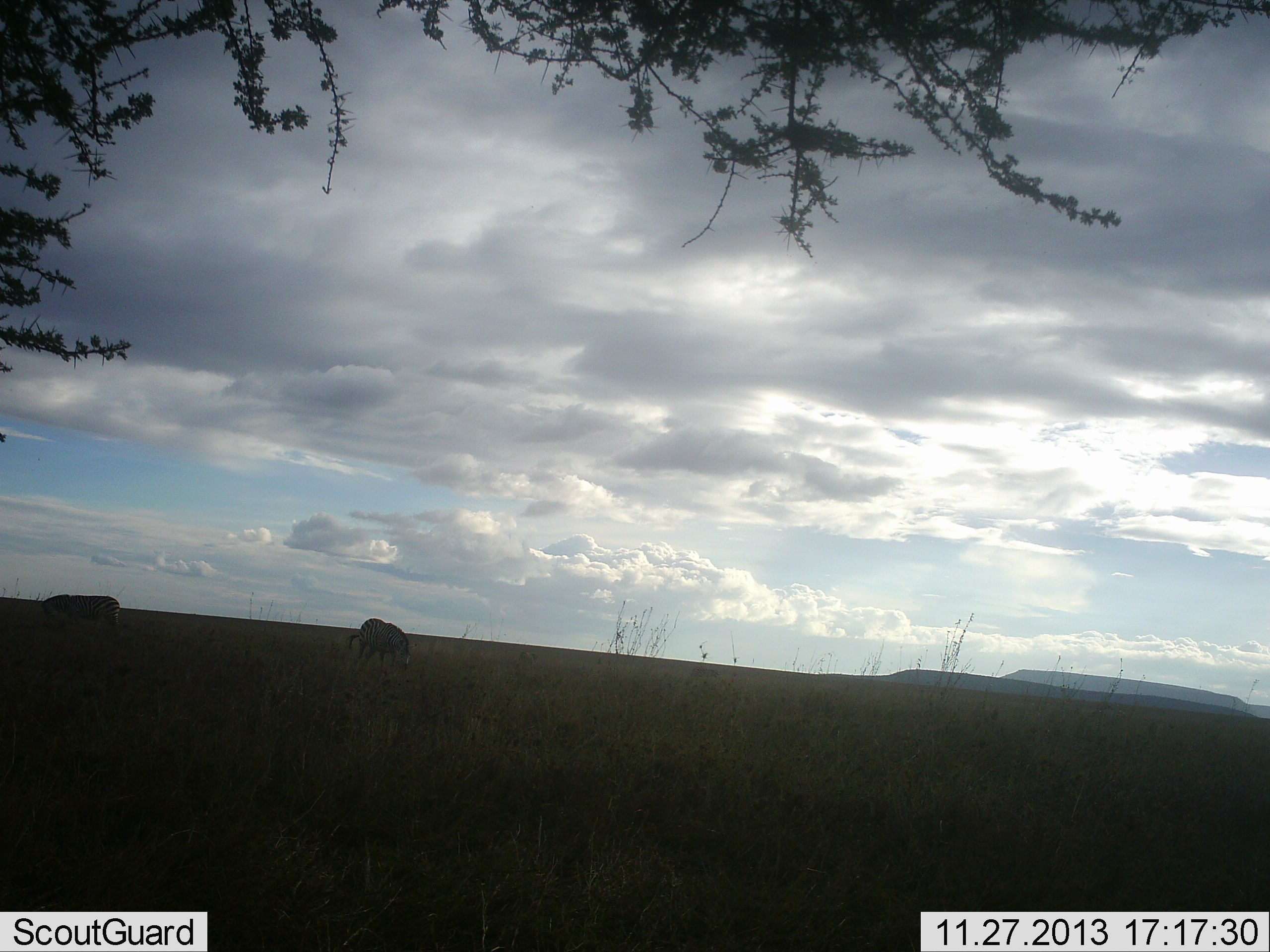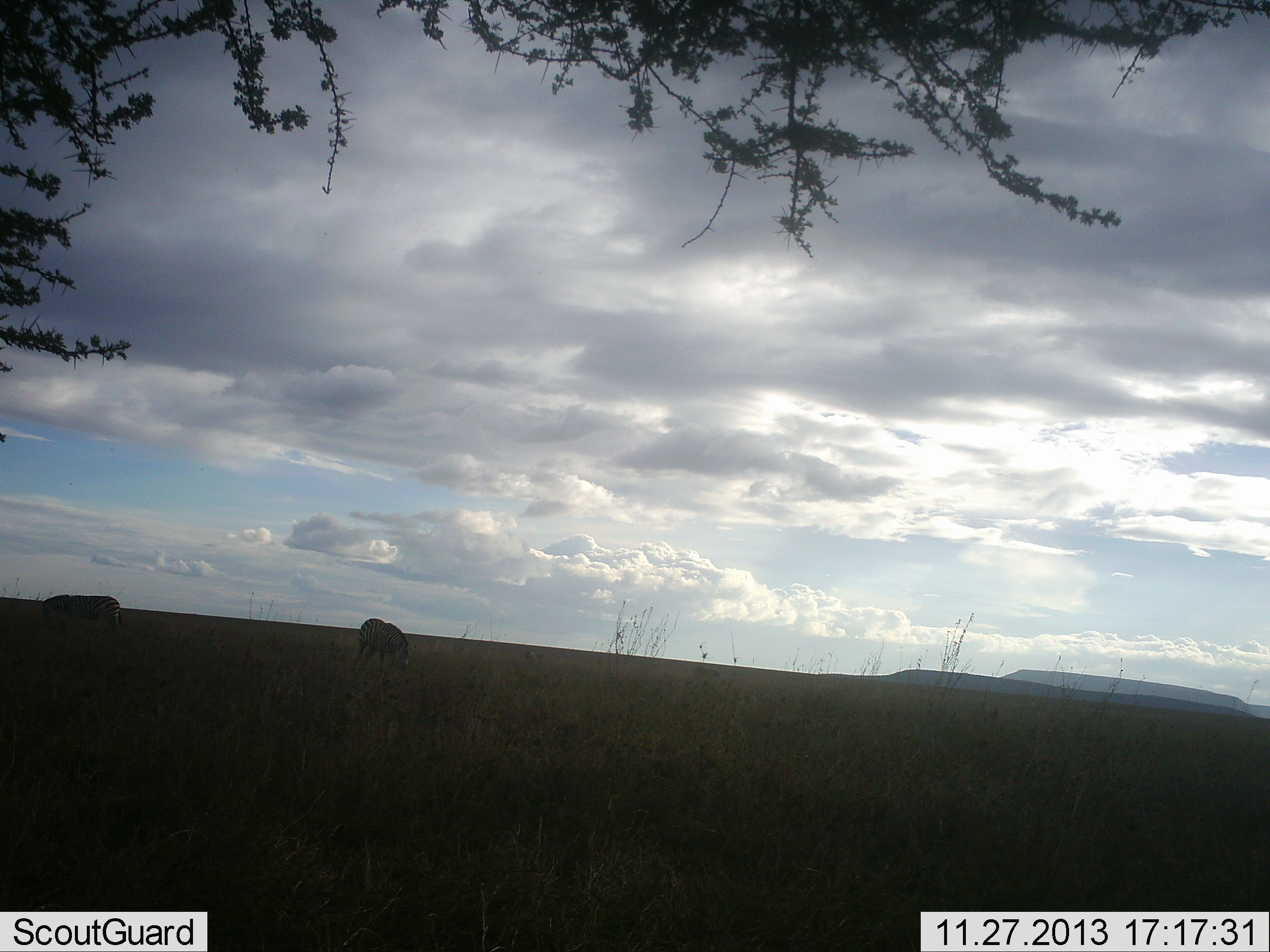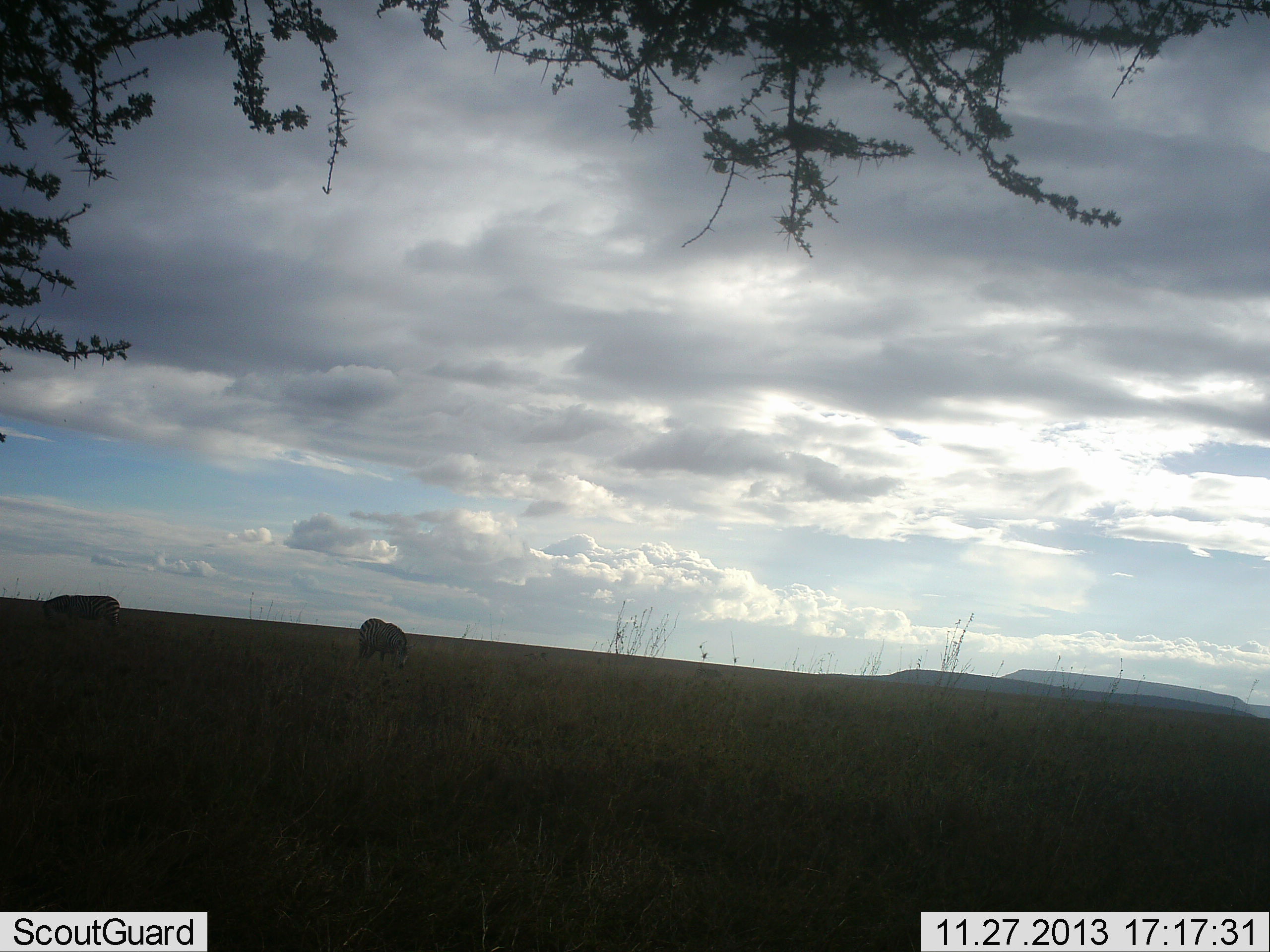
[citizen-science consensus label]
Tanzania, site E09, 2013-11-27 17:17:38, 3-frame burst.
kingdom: Animalia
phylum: Chordata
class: Mammalia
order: Perissodactyla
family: Equidae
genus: Equus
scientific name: Equus quagga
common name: plains zebra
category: zebra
Zebra (plains zebra) (Equus quagga), count 2. Behavior (volunteer vote fractions): standing 40%, resting 0%, moving 0%, interacting 0%. Young present (vote fraction): 0%. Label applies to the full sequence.